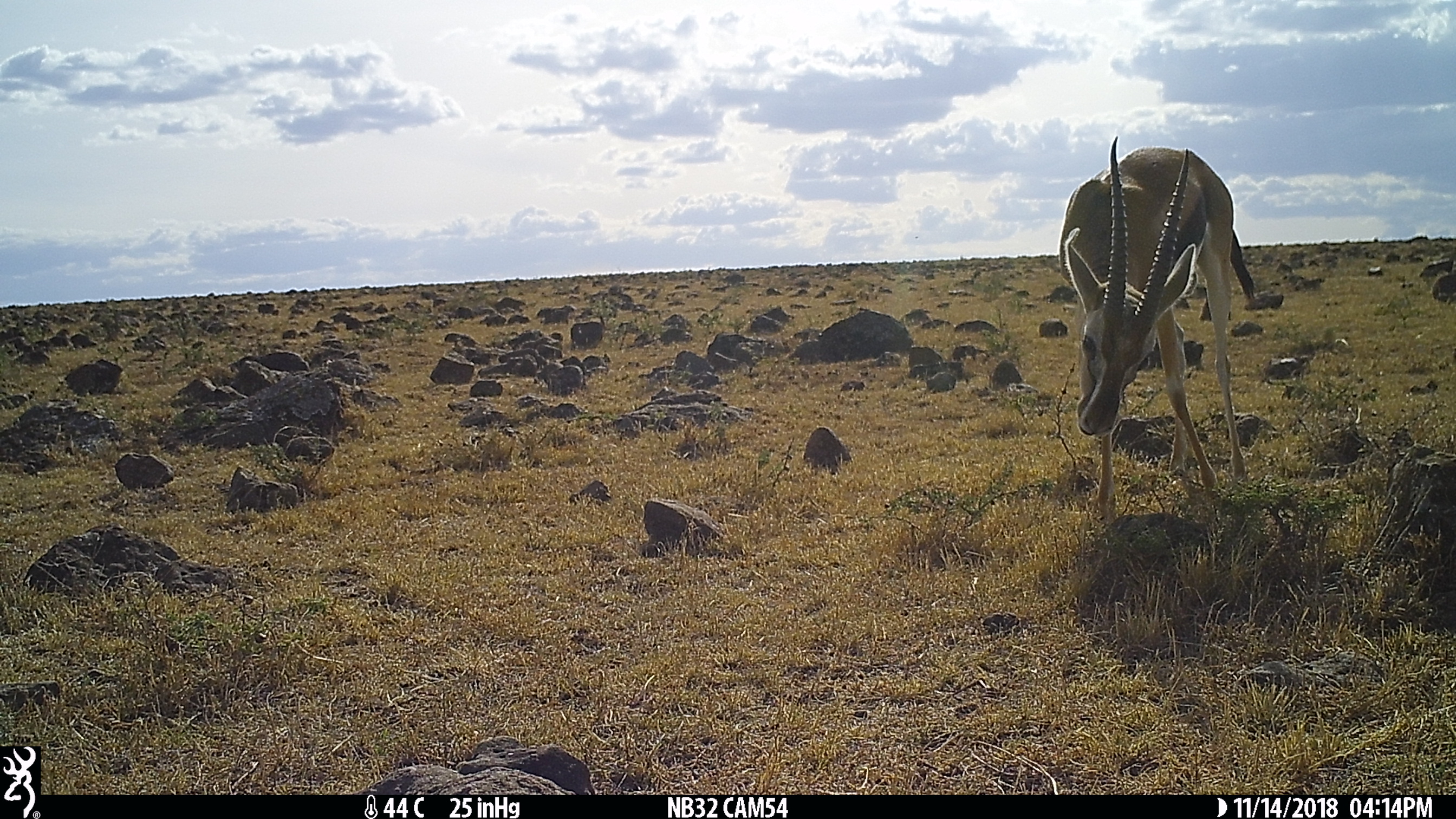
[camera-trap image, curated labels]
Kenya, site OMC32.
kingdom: Animalia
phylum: Chordata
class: Mammalia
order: Artiodactyla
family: Bovidae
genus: Eudorcas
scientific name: Eudorcas thomsonii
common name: thomon's gazelle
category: gazelle thomsons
Gazelle thomsons (thomon's gazelle) (Eudorcas thomsonii).